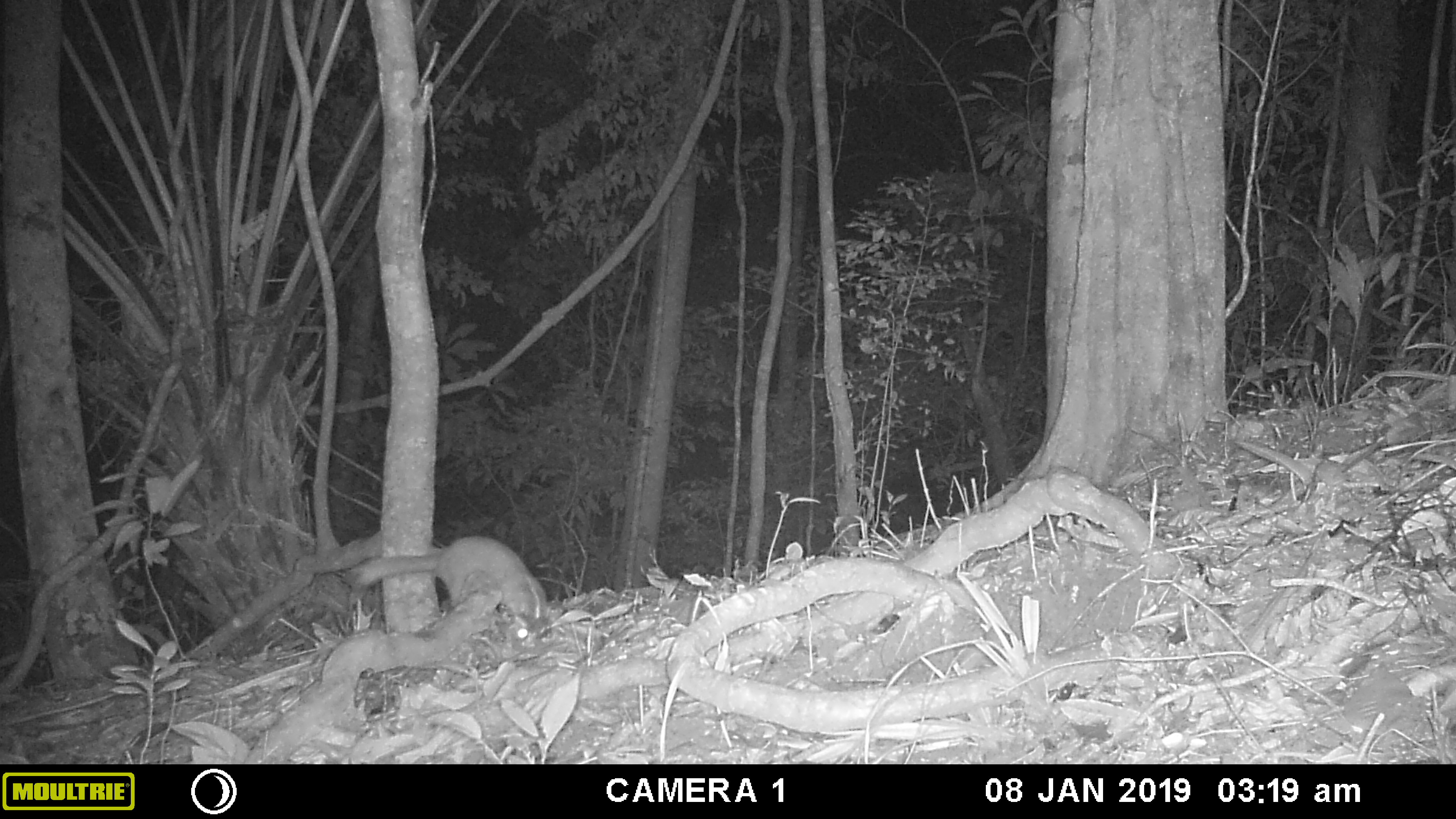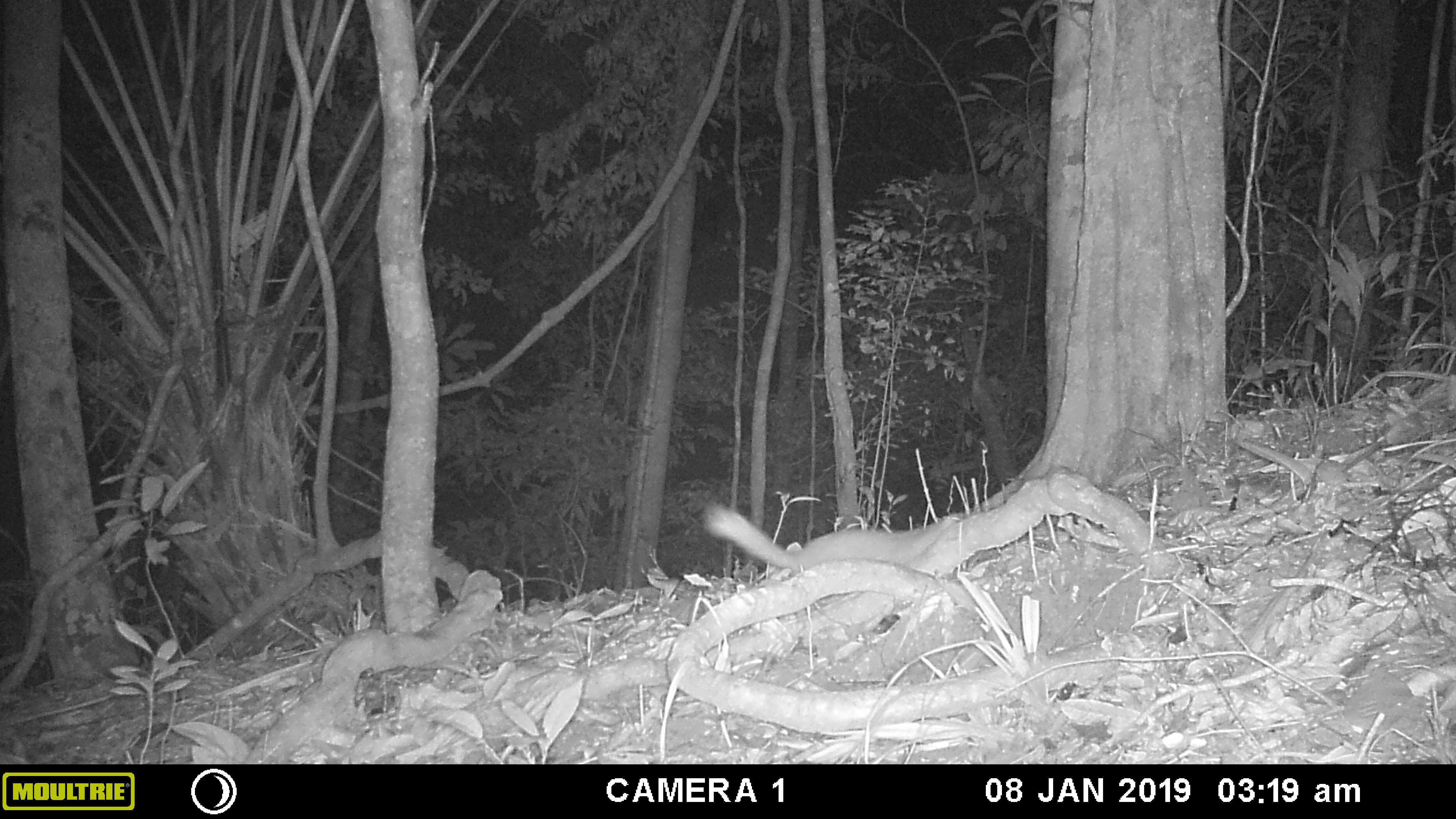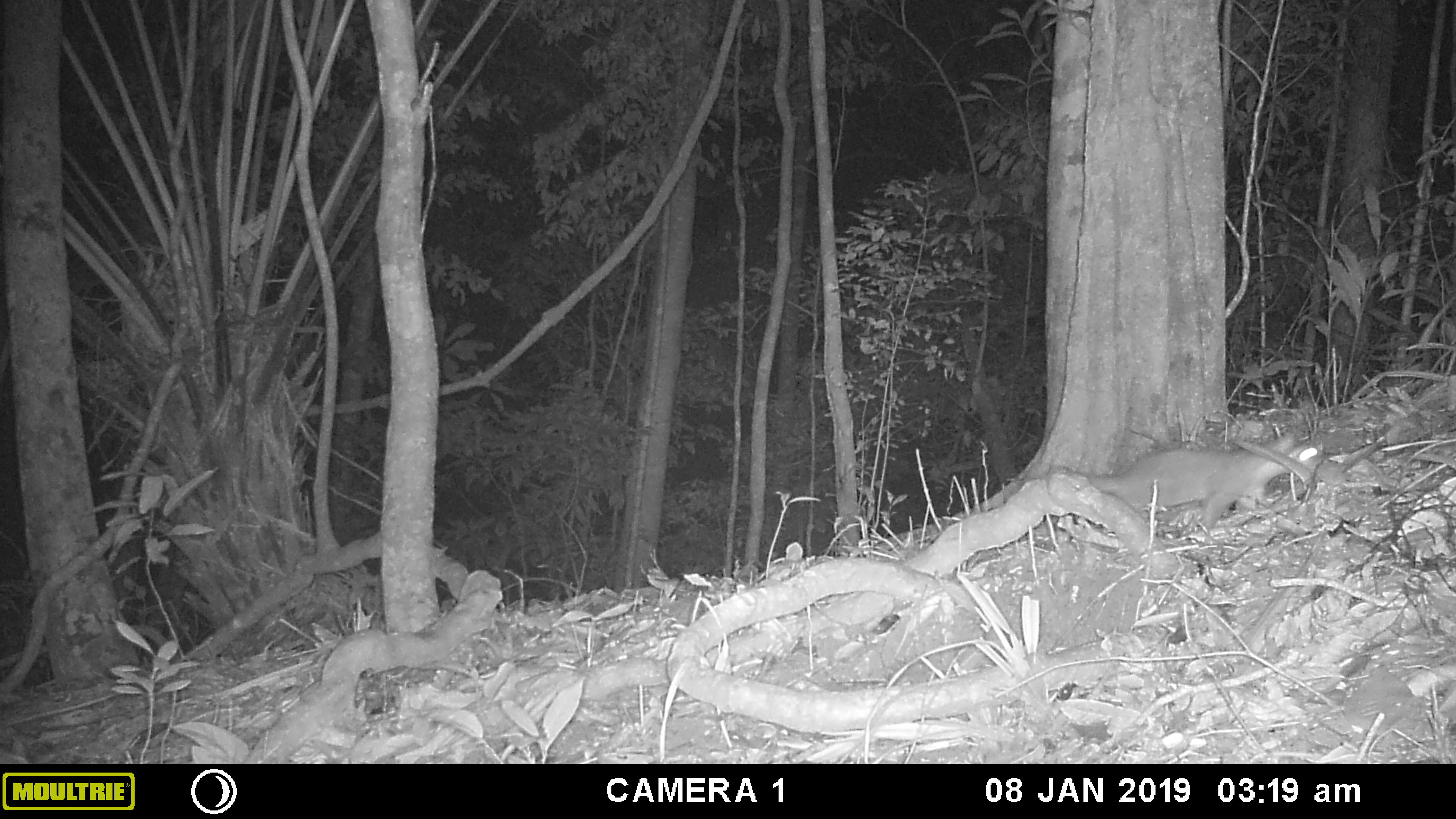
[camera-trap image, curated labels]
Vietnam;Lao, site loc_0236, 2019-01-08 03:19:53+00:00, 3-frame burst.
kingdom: Animalia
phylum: Chordata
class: Mammalia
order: Carnivora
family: Mustelidae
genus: Melogale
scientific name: Melogale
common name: ferret badger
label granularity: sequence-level